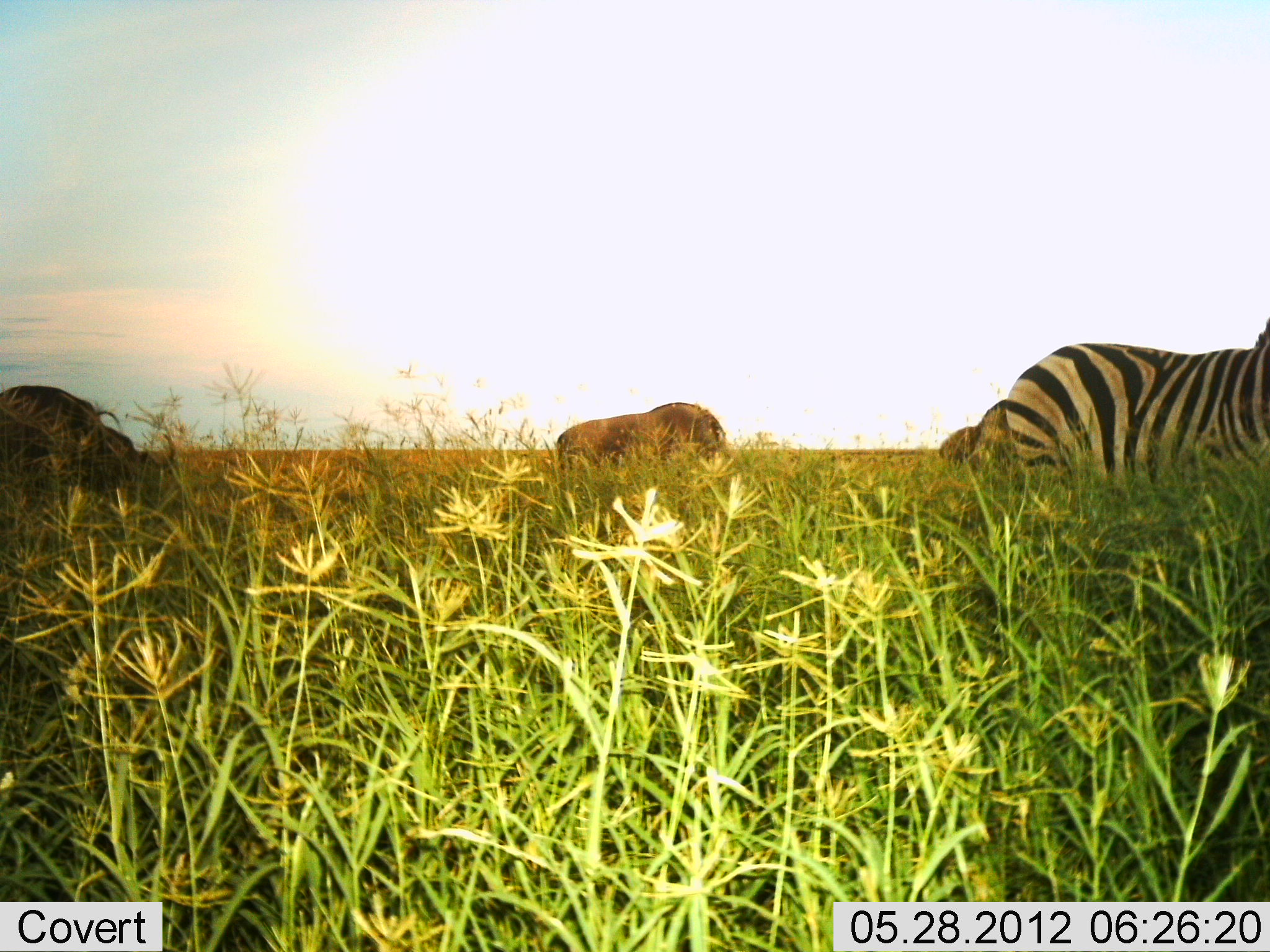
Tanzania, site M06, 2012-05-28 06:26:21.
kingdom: Animalia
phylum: Chordata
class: Mammalia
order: Artiodactyla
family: Bovidae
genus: Connochaetes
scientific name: Connochaetes taurinus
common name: blue wildebeest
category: wildebeest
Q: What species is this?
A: Wildebeest (blue wildebeest) (Connochaetes taurinus).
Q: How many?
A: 3.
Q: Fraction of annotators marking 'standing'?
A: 25%.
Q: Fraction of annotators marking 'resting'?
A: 0%.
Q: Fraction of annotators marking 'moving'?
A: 8%.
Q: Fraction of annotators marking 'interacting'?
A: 0%.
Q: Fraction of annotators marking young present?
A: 0%.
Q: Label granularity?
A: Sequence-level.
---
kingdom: Animalia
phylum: Chordata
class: Mammalia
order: Perissodactyla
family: Equidae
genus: Equus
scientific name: Equus quagga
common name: plains zebra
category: zebra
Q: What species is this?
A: Zebra (plains zebra) (Equus quagga).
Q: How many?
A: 1.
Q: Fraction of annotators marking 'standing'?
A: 83%.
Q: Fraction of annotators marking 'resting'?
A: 0%.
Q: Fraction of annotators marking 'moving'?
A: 7%.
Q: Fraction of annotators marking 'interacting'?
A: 0%.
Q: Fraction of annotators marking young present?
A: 0%.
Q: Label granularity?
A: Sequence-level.